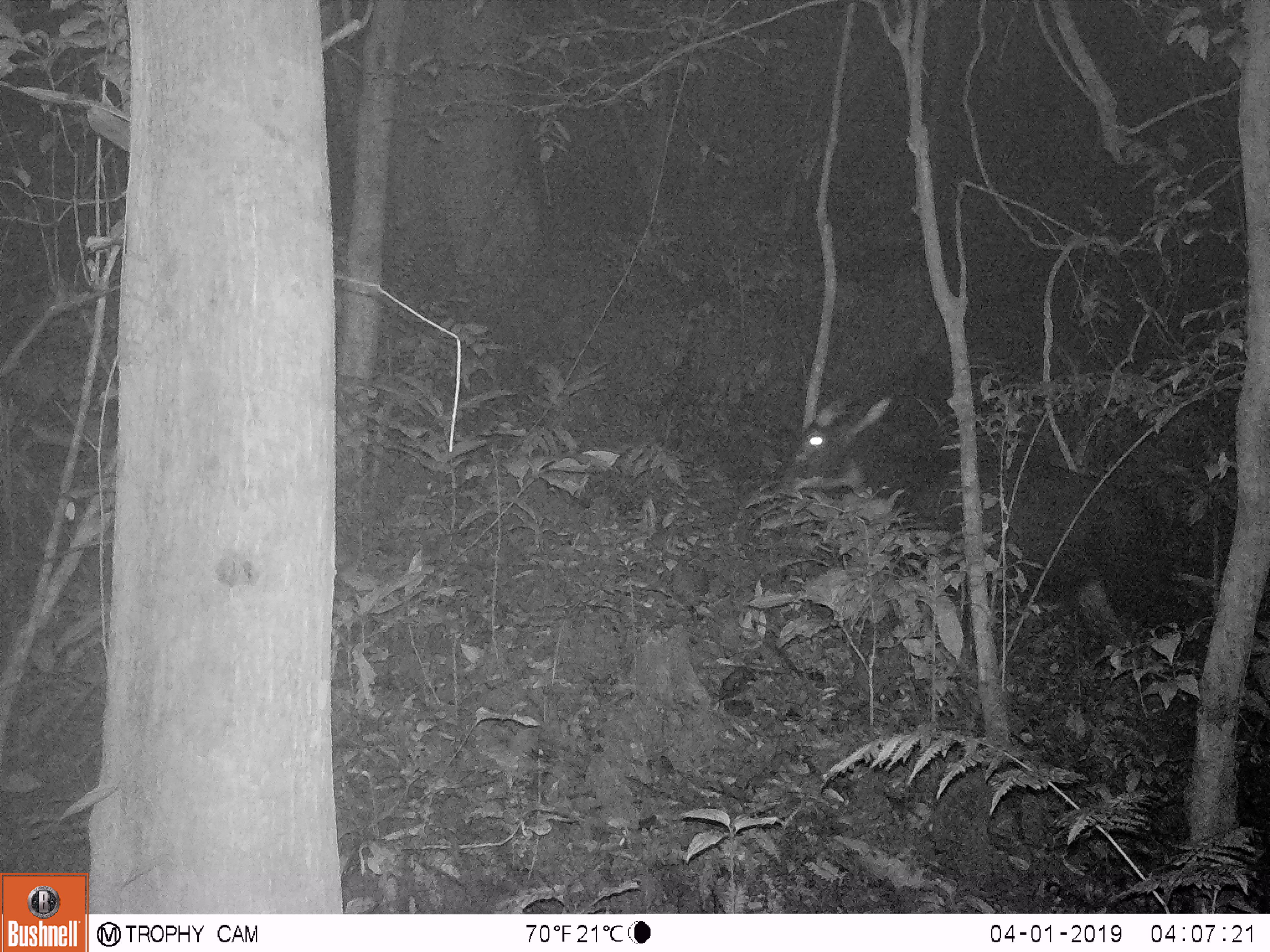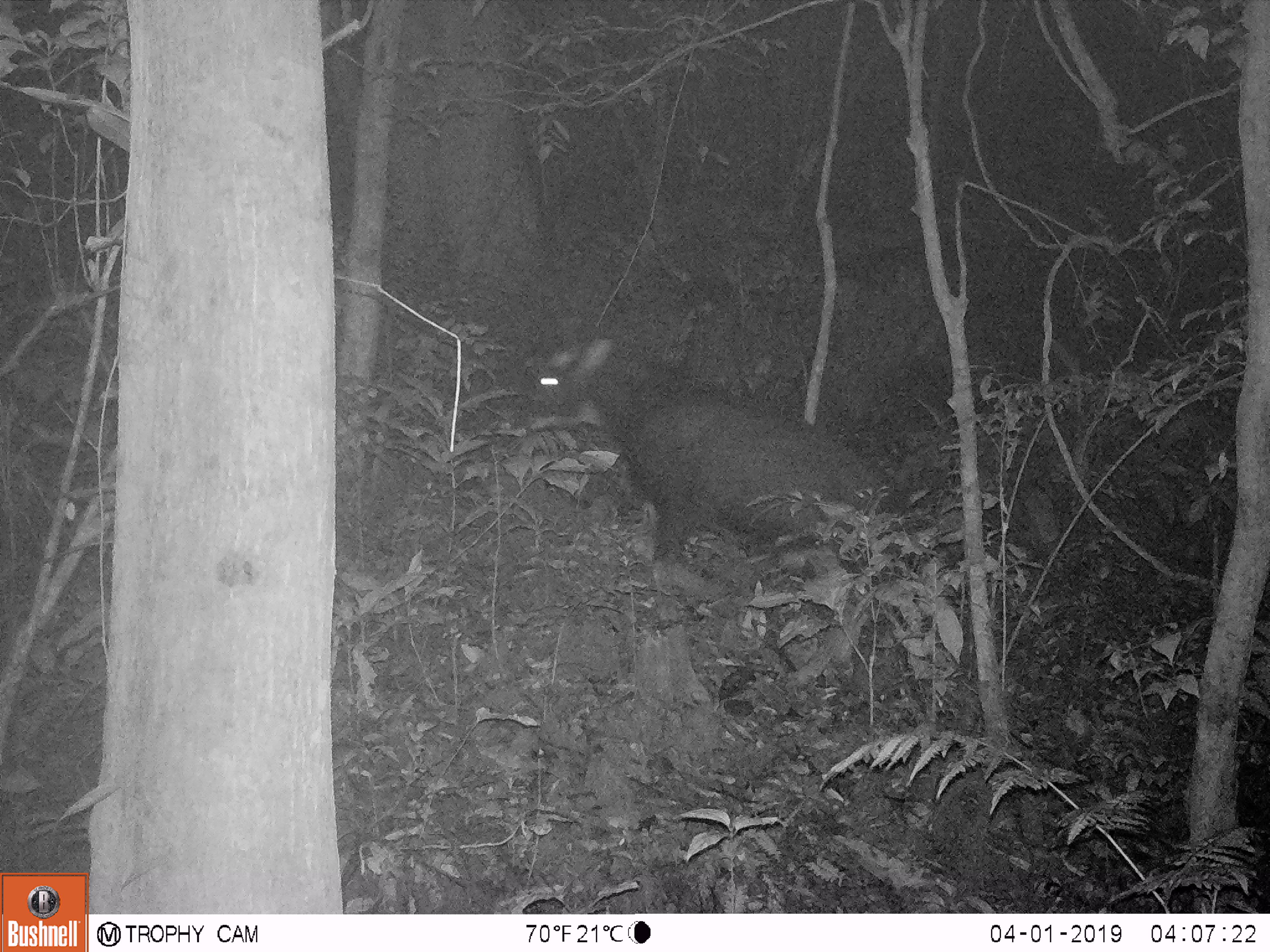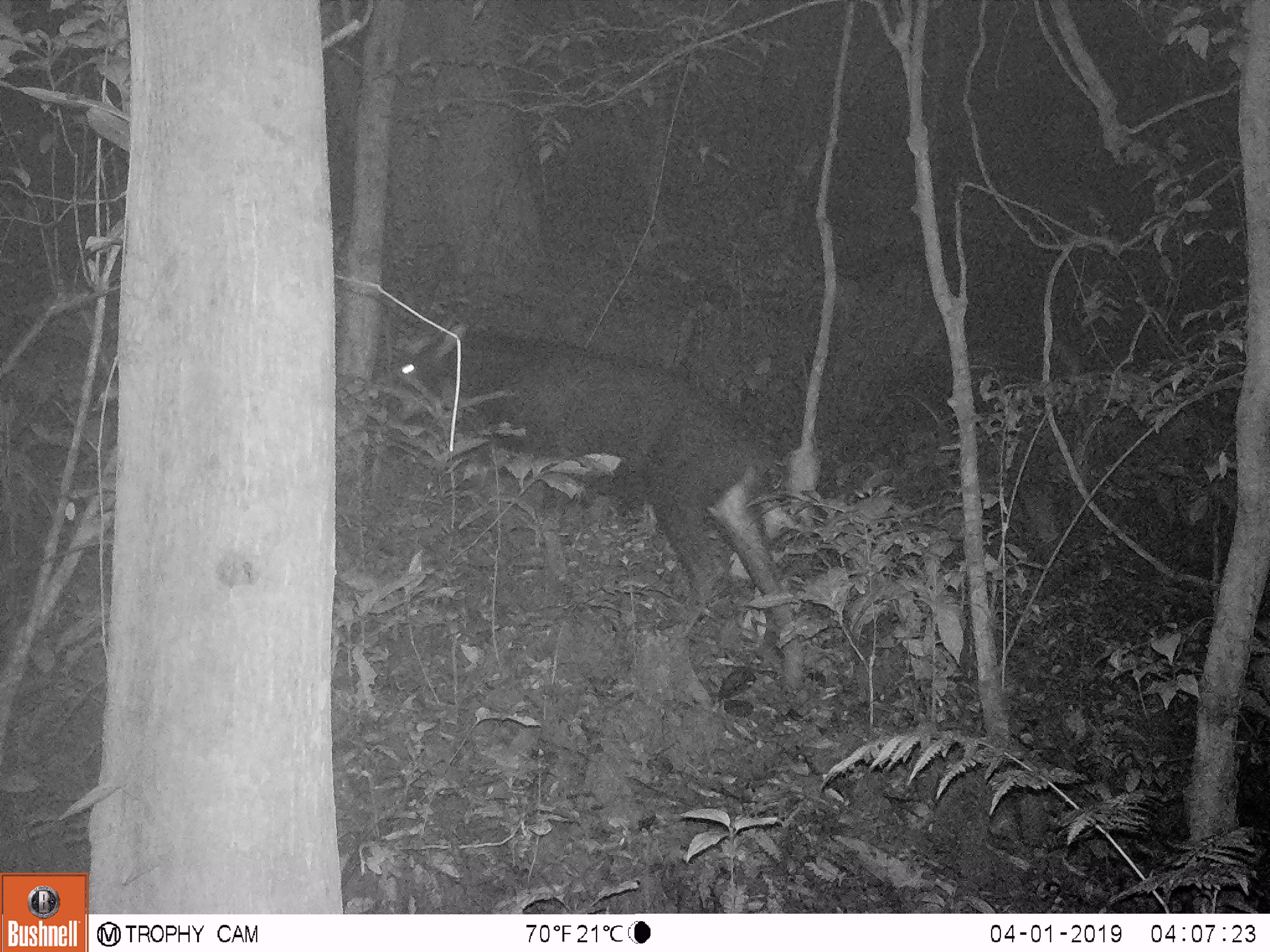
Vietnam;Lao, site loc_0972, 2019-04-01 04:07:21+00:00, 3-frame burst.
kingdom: Animalia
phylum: Chordata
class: Mammalia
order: Artiodactyla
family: Bovidae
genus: Capricornis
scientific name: Capricornis sumatraensis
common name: chinese serow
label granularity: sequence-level